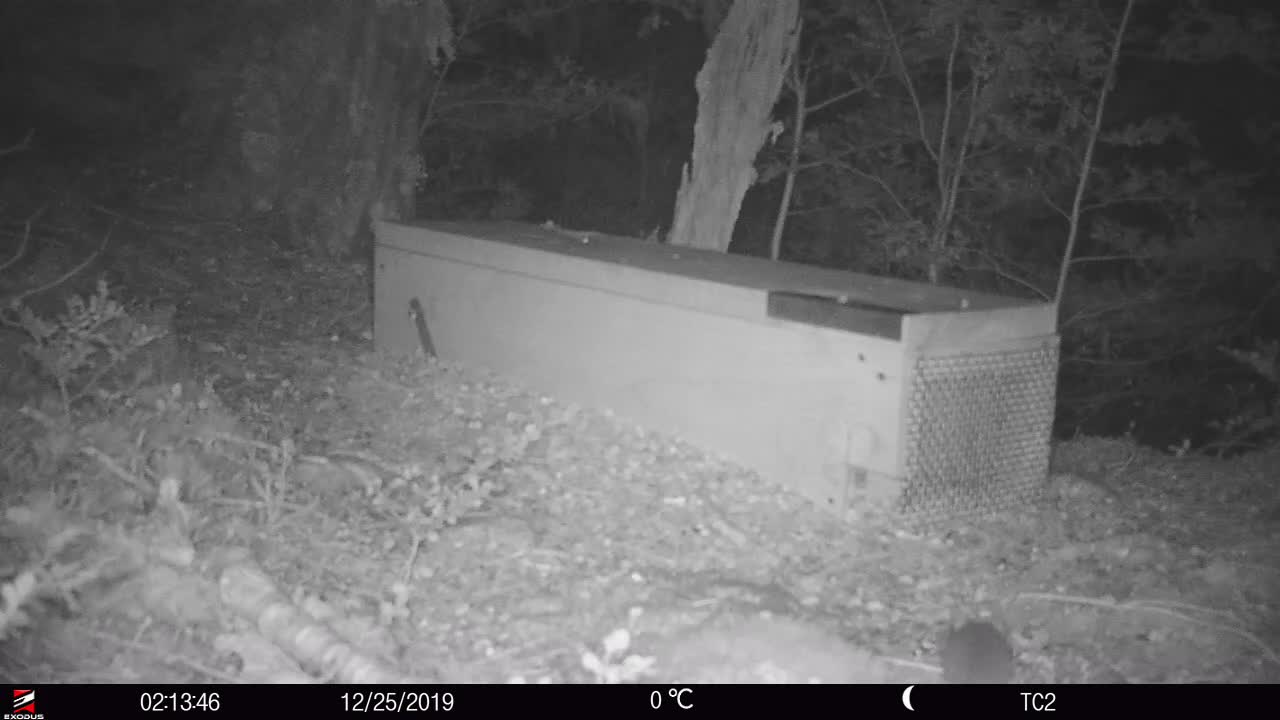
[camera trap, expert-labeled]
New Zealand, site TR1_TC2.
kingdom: Animalia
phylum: Chordata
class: Mammalia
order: Rodentia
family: Muridae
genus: Rattus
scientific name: Rattus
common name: rat